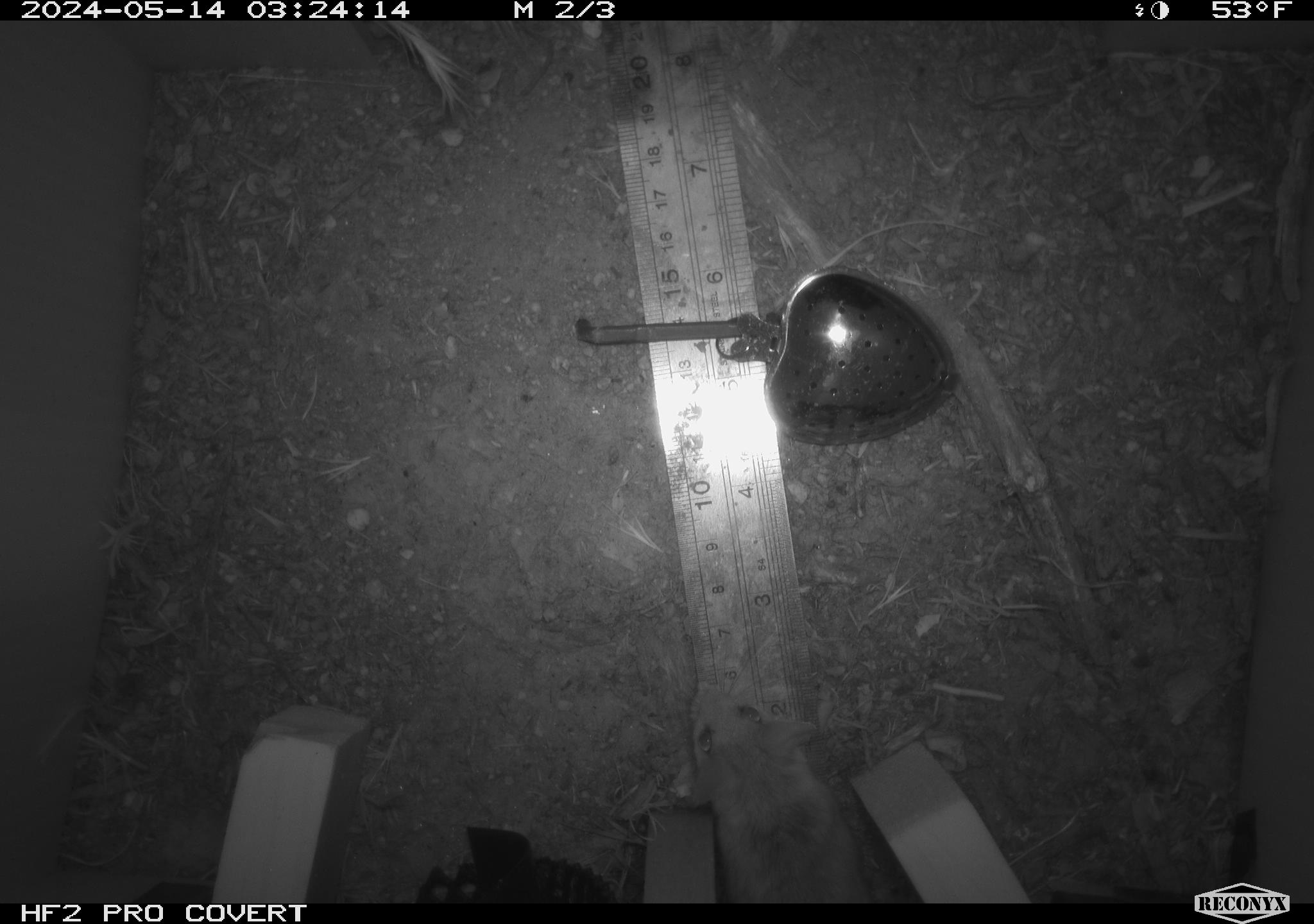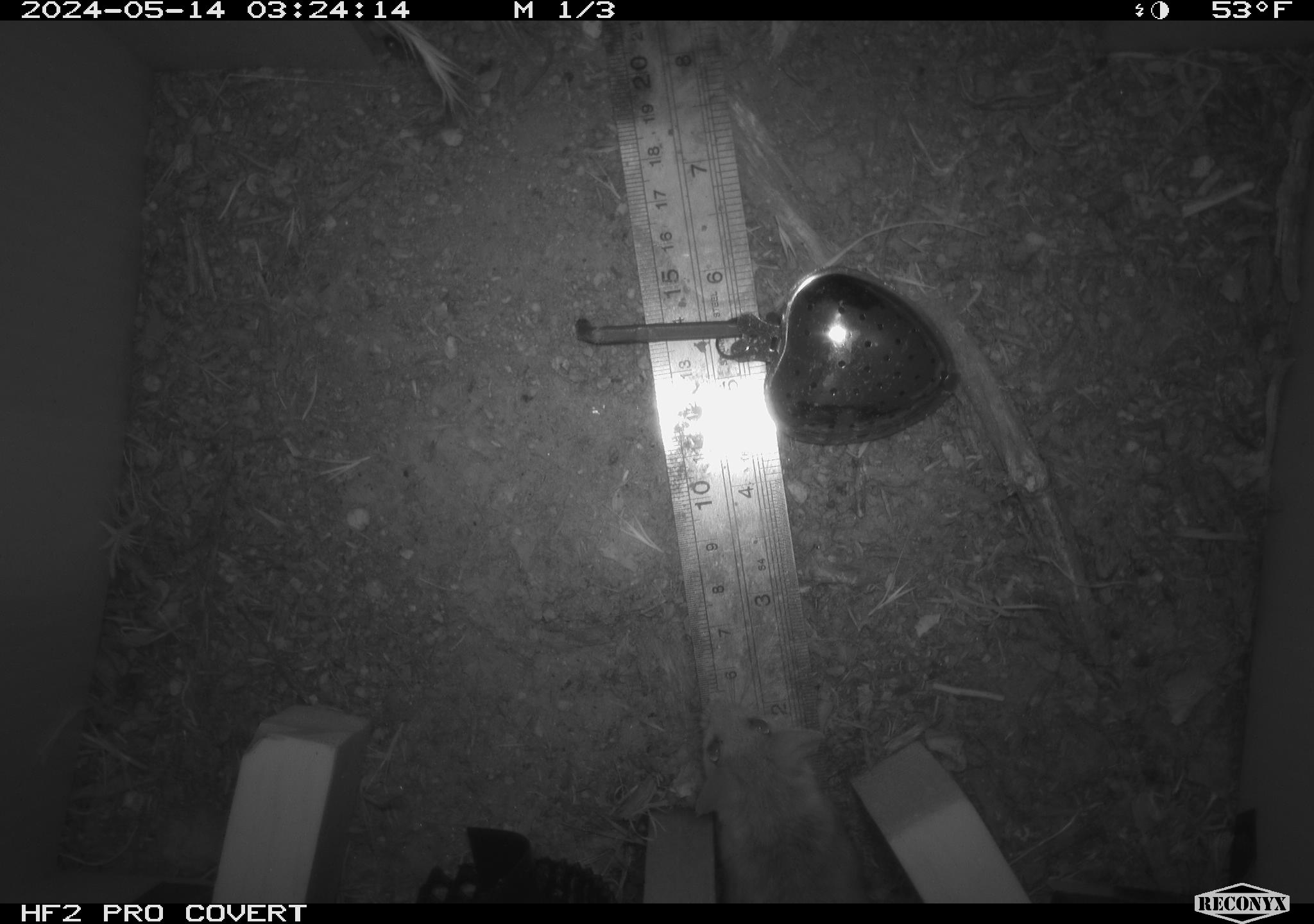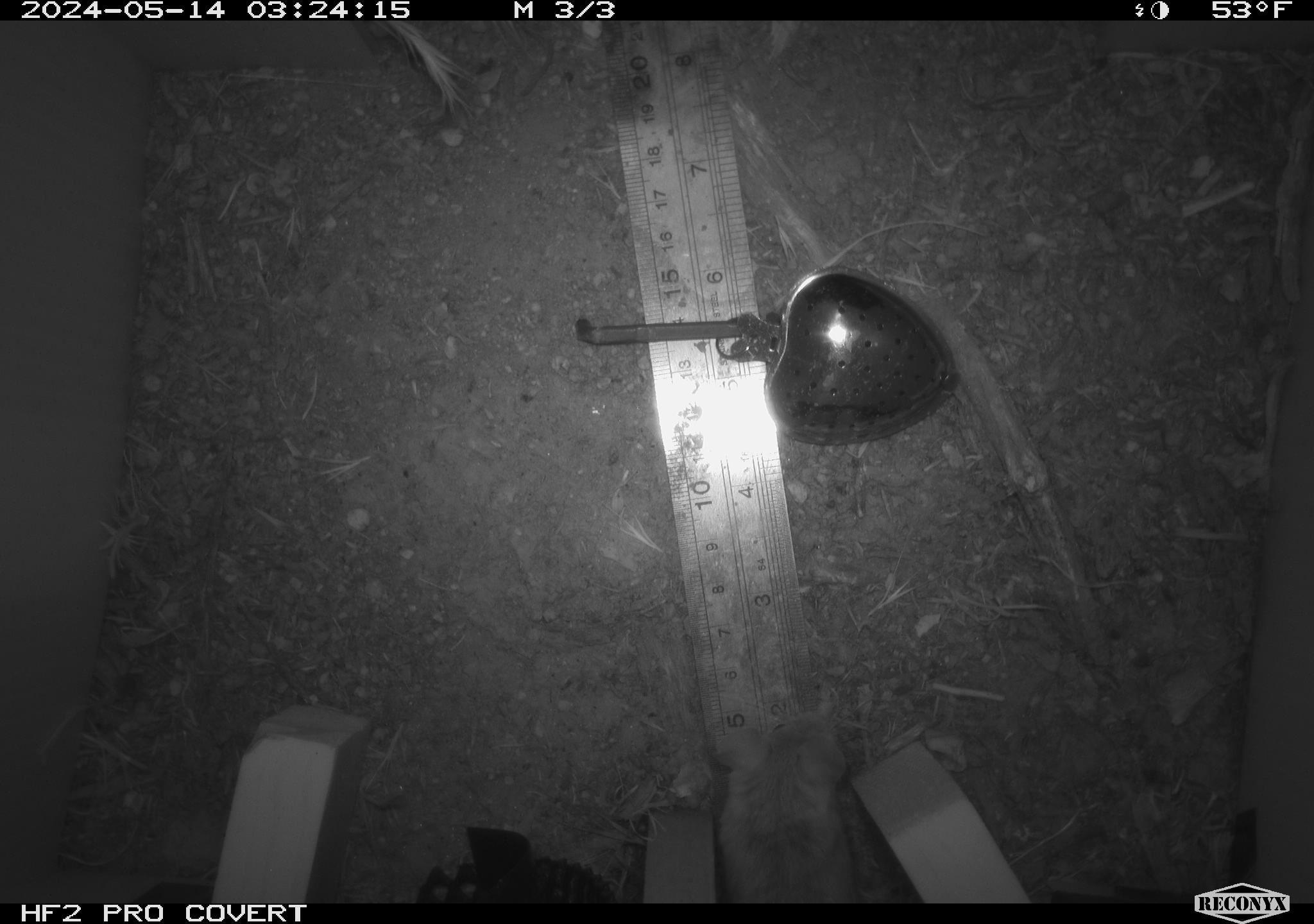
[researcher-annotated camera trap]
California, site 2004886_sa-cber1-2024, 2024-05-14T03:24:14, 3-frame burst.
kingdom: Animalia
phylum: Chordata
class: Mammalia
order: Rodentia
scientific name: Rodentia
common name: mouse species